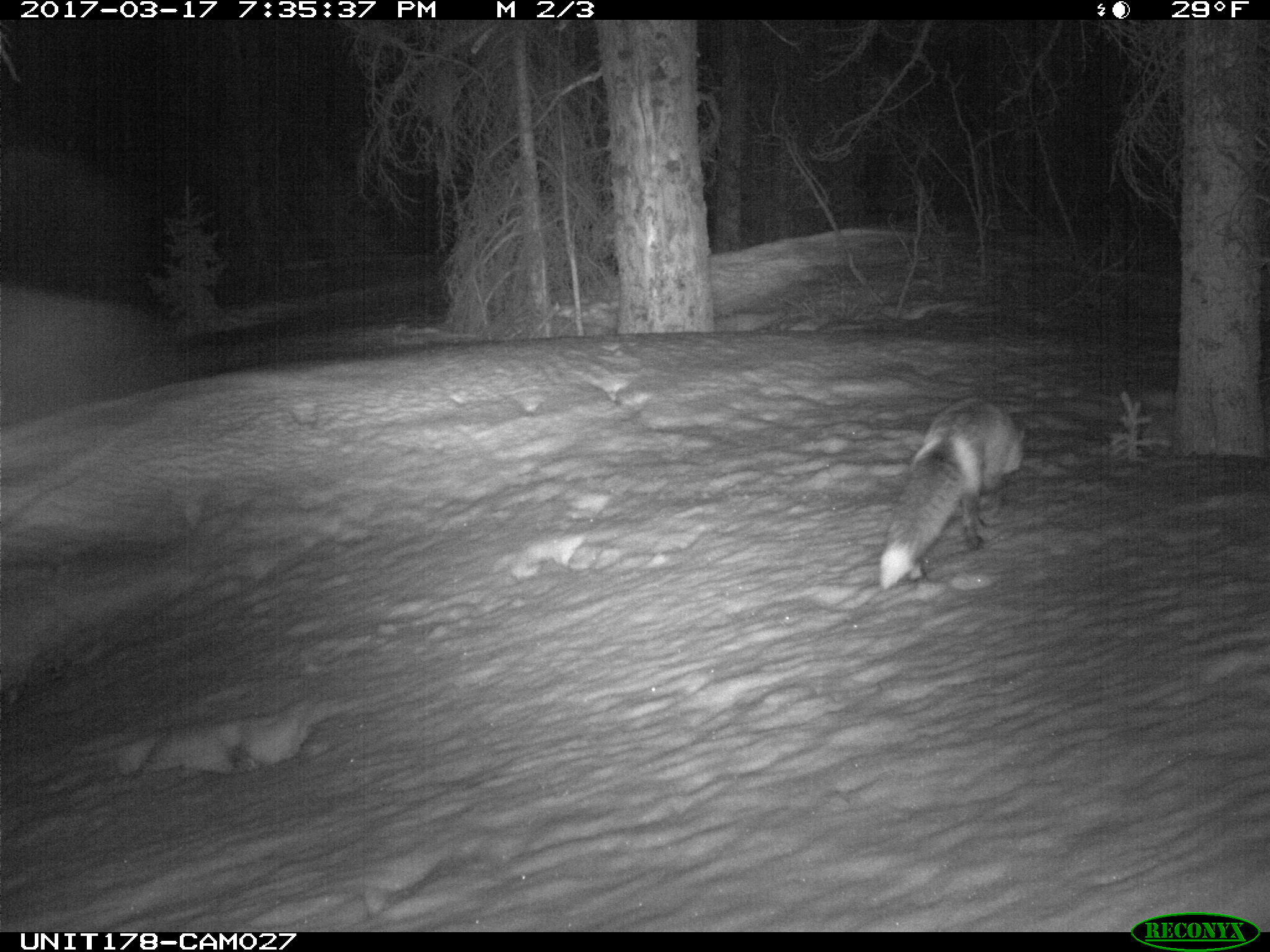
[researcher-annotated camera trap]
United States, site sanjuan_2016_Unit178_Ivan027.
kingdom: Animalia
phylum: Chordata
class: Mammalia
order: Carnivora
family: Canidae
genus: Vulpes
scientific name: Vulpes vulpes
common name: red fox